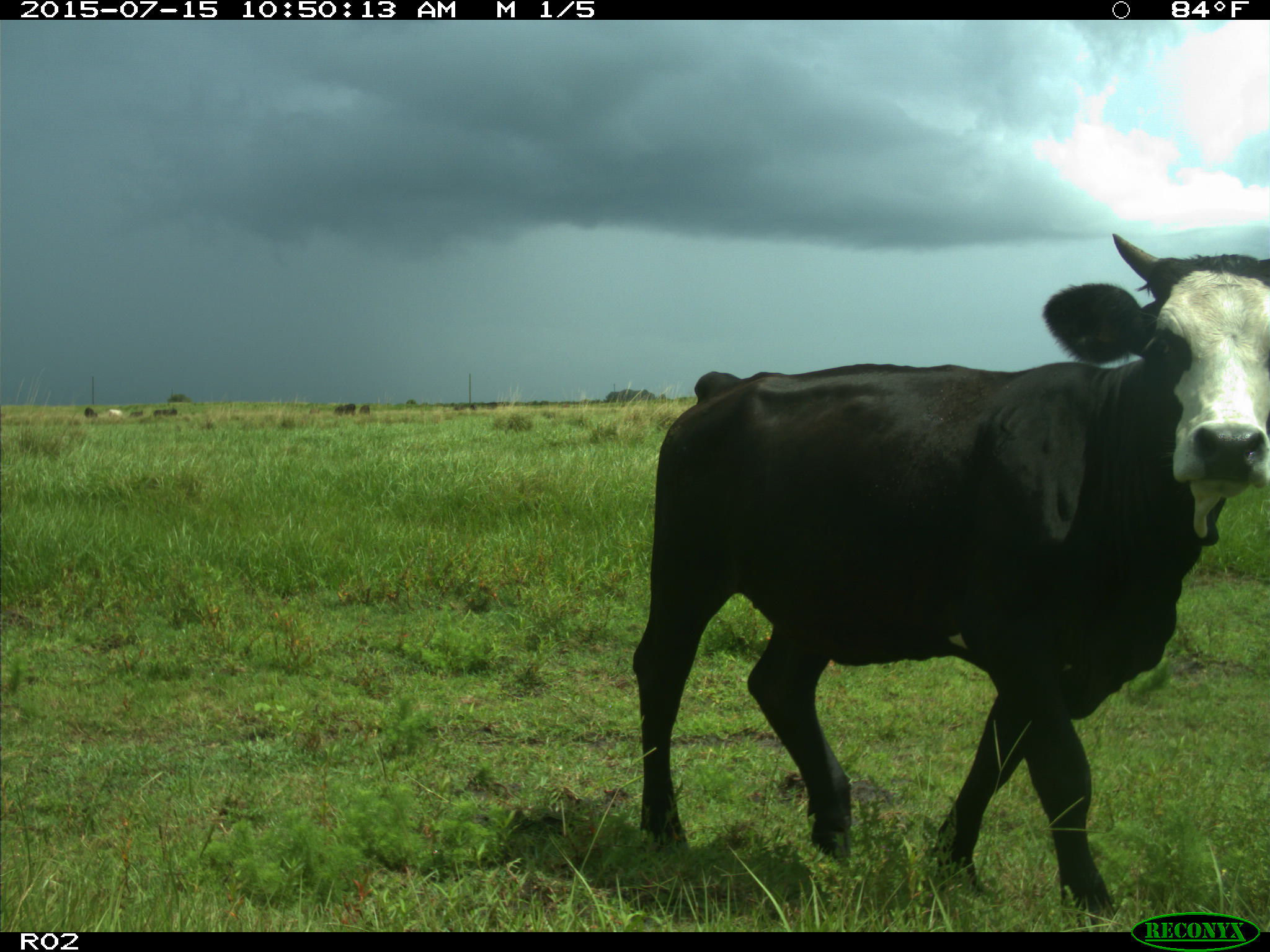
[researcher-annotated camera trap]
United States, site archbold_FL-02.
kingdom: Animalia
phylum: Chordata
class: Mammalia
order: Artiodactyla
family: Bovidae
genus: Bos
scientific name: Bos taurus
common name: domestic cow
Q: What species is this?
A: Bos taurus (domestic cow).